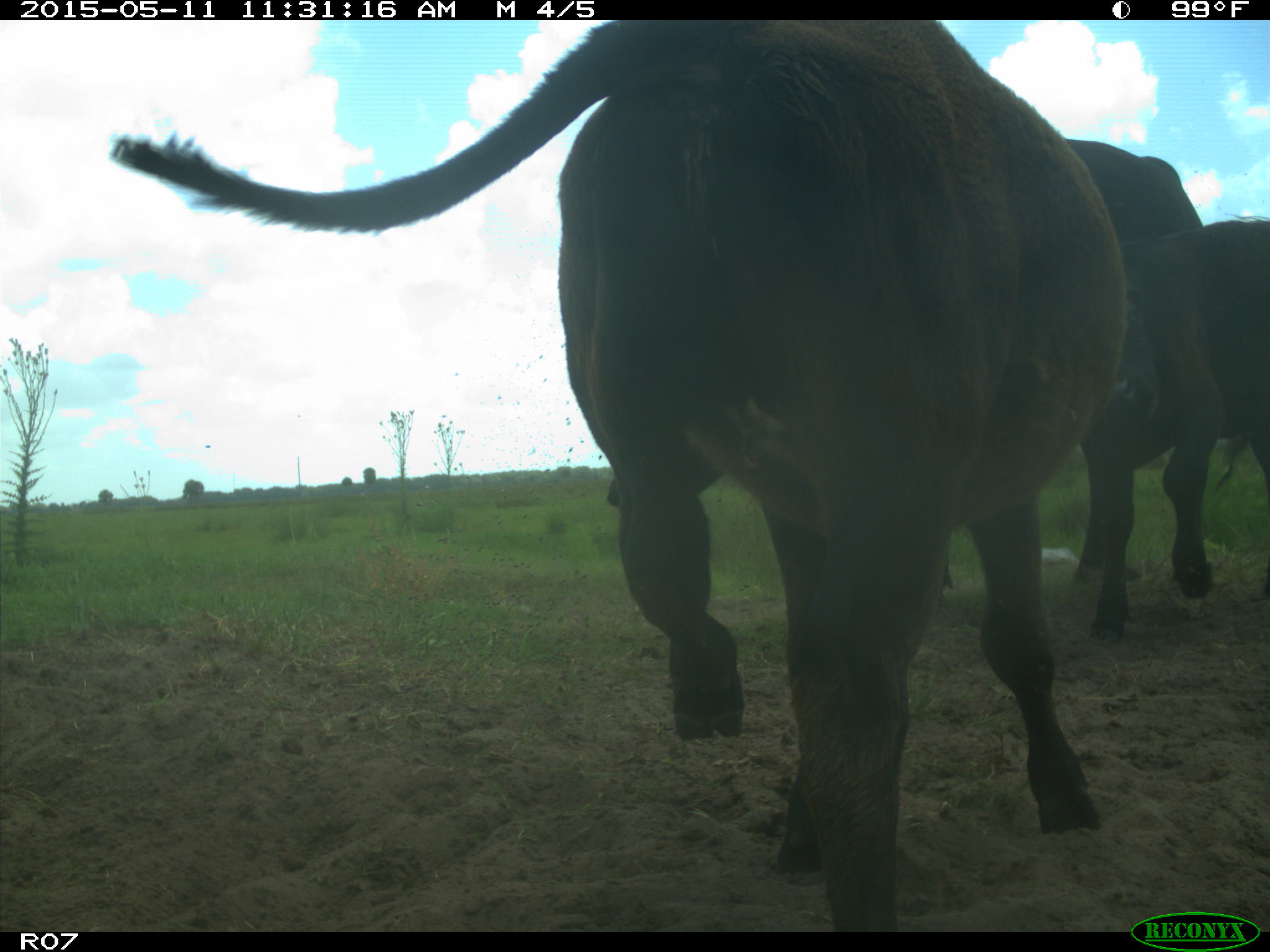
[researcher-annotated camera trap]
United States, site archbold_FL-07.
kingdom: Animalia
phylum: Chordata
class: Mammalia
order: Artiodactyla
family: Bovidae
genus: Bos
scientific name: Bos taurus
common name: domestic cow